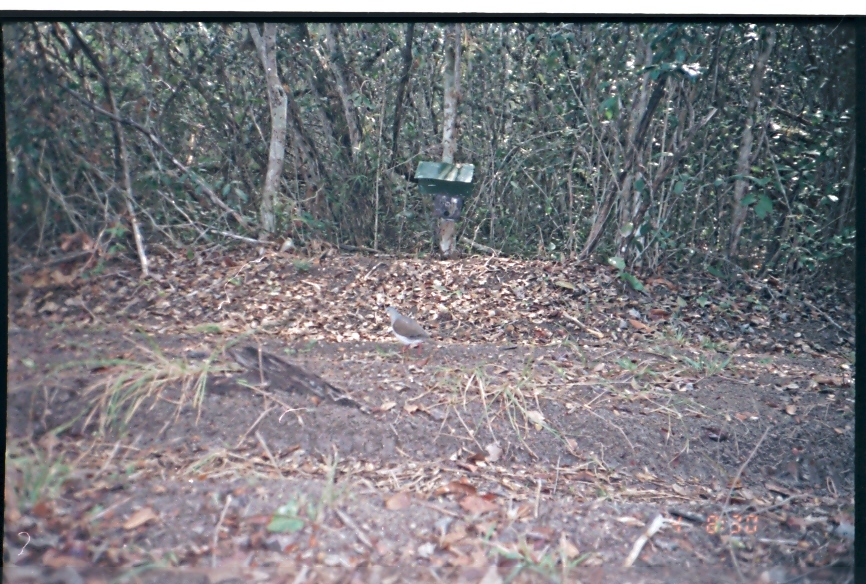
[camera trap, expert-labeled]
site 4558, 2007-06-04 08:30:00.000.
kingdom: Animalia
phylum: Chordata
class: Aves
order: Columbiformes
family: Columbidae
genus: Leptotila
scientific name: Leptotila verreauxi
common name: white-tipped dove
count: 1